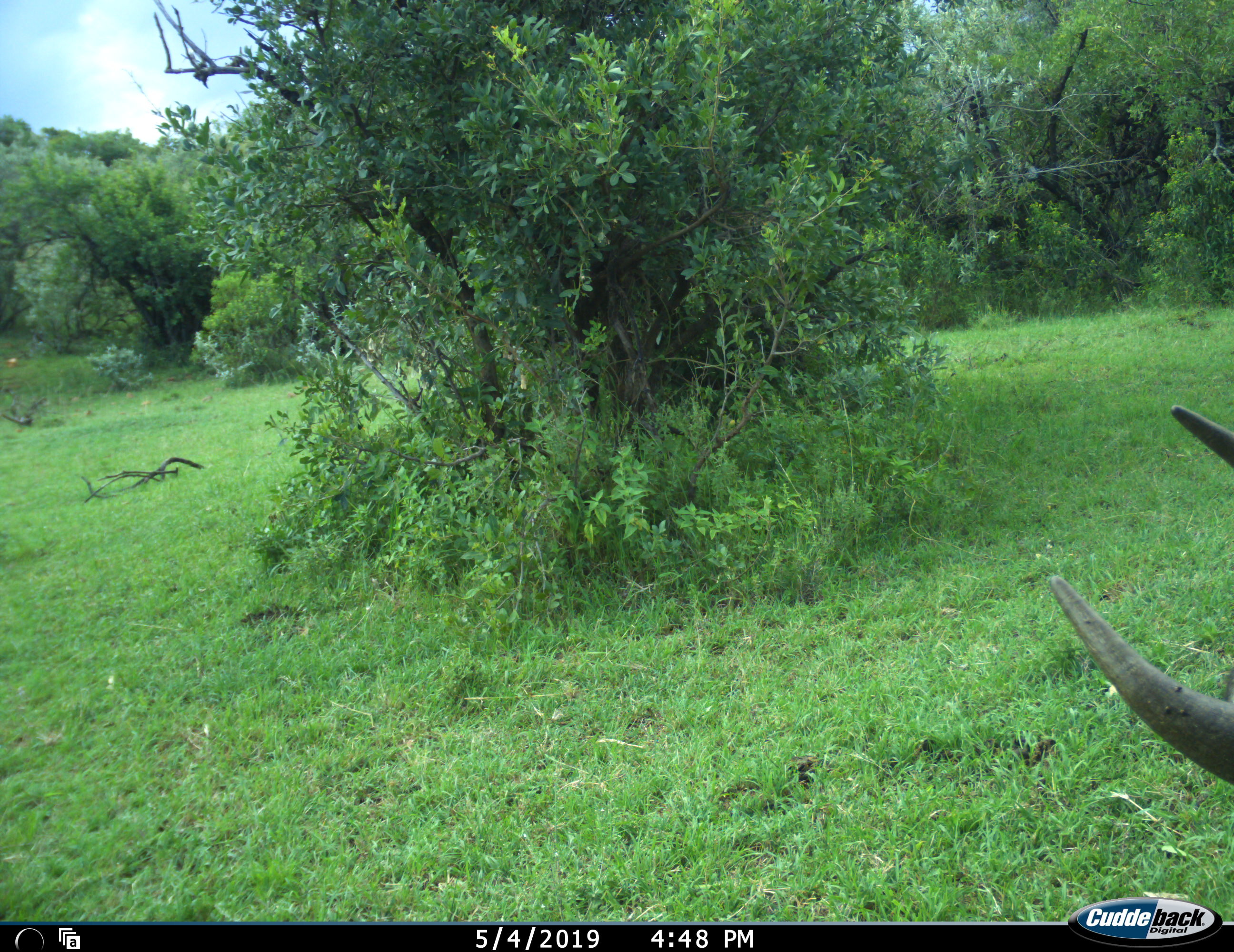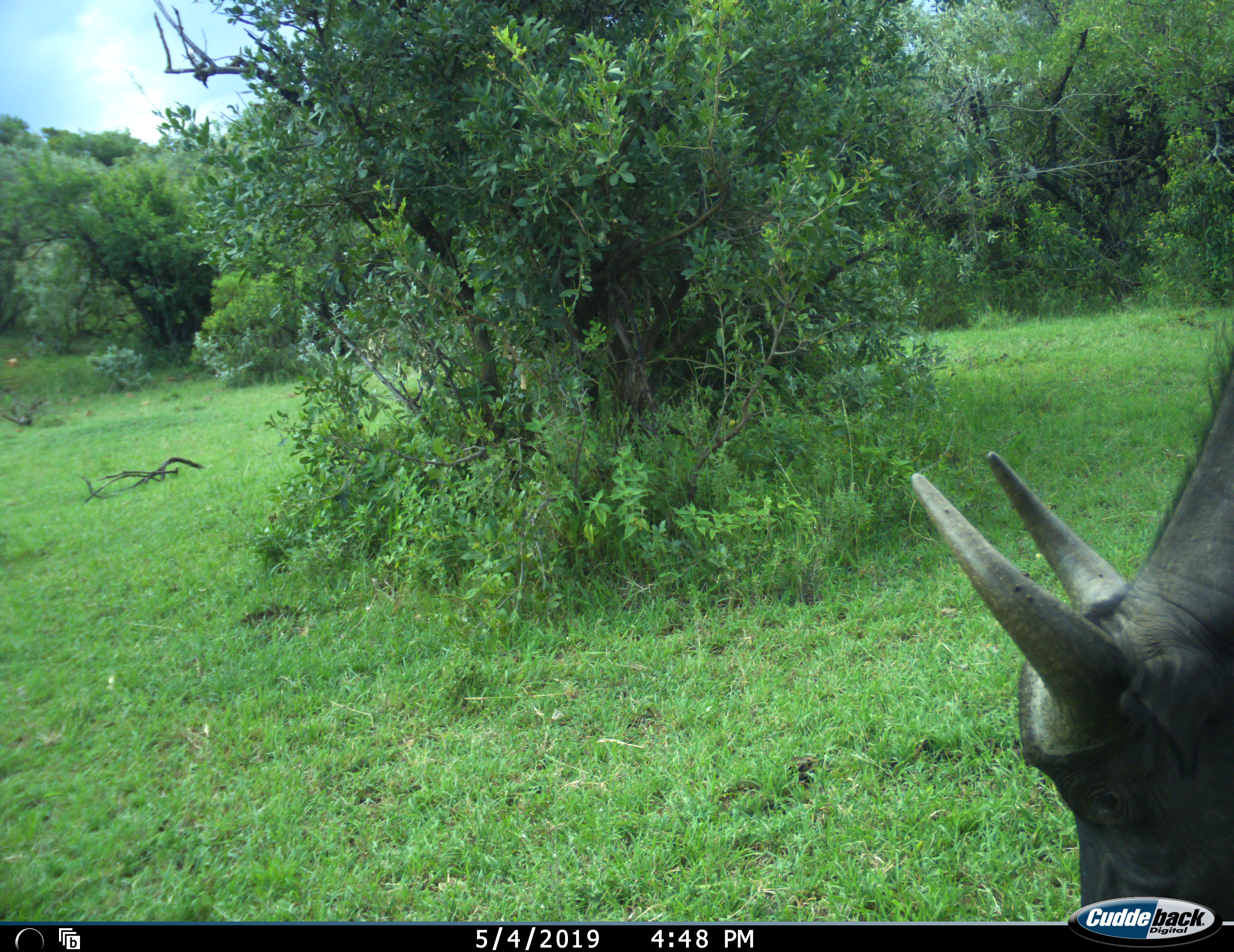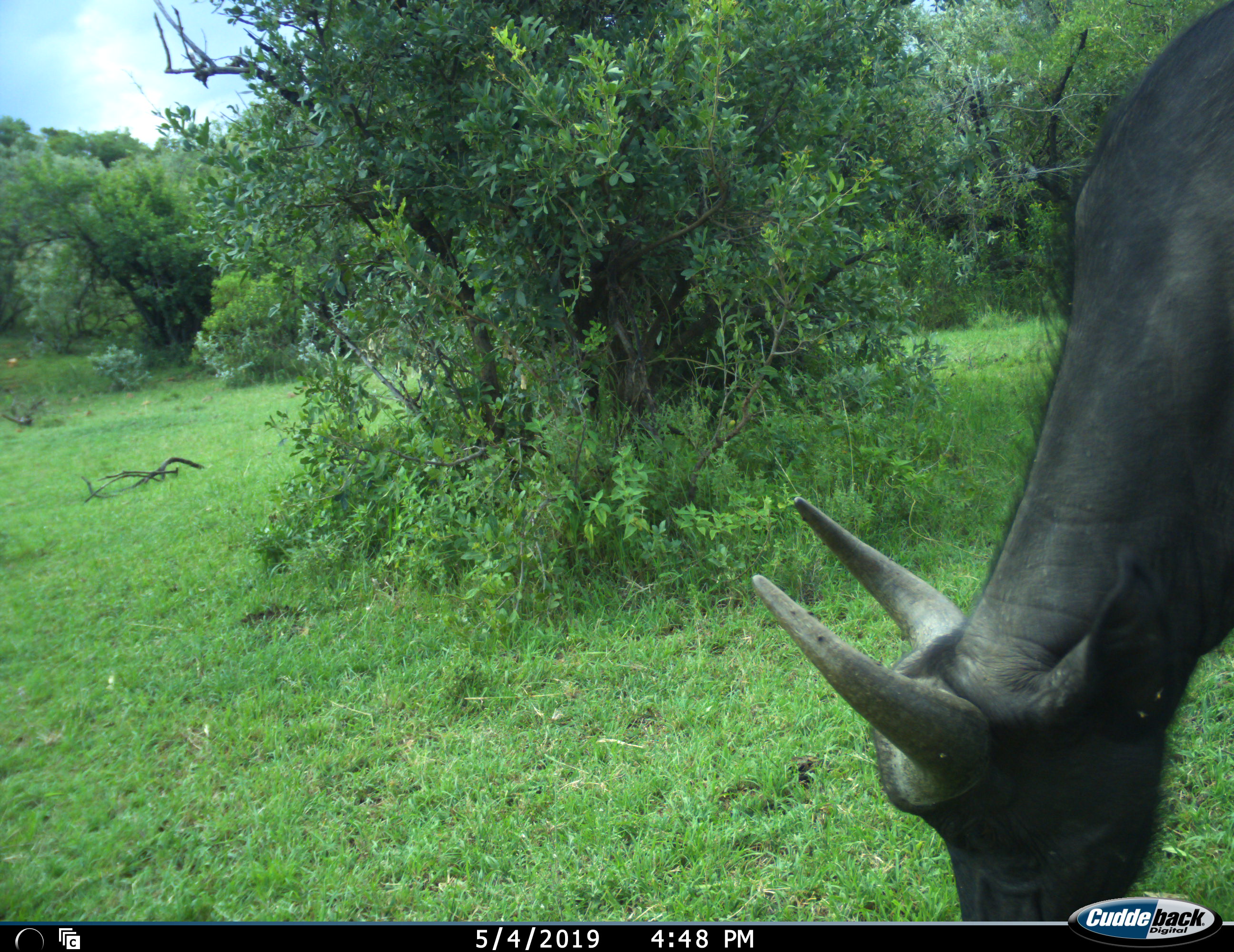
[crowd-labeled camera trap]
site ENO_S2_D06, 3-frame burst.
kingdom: Animalia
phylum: Chordata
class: Mammalia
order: Artiodactyla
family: Bovidae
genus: Syncerus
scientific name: Syncerus caffer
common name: african buffalo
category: buffalo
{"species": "buffalo (african buffalo) (Syncerus caffer)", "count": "1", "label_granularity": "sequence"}